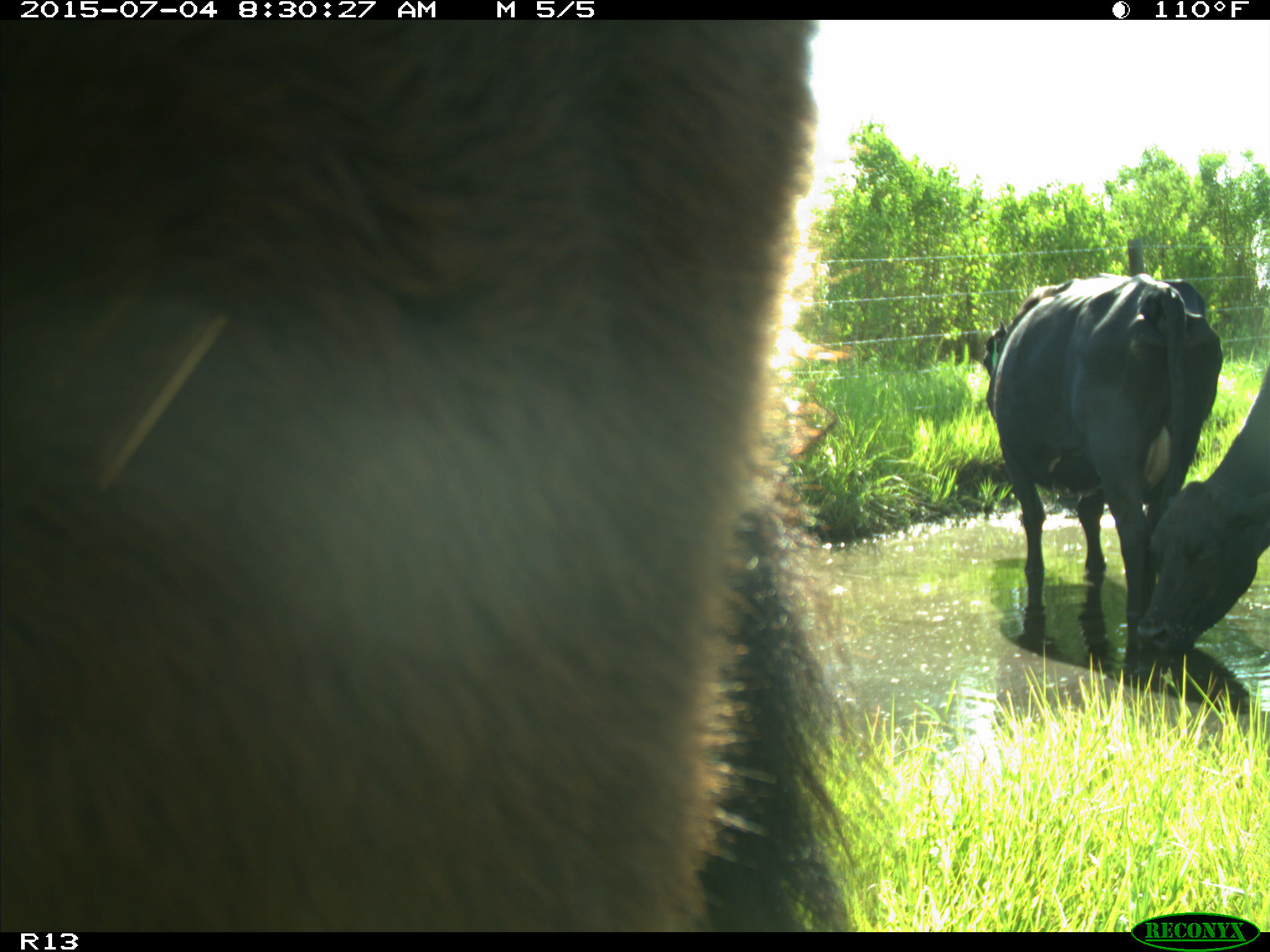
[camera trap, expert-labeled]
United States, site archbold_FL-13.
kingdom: Animalia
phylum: Chordata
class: Mammalia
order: Artiodactyla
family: Bovidae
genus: Bos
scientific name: Bos taurus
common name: domestic cow